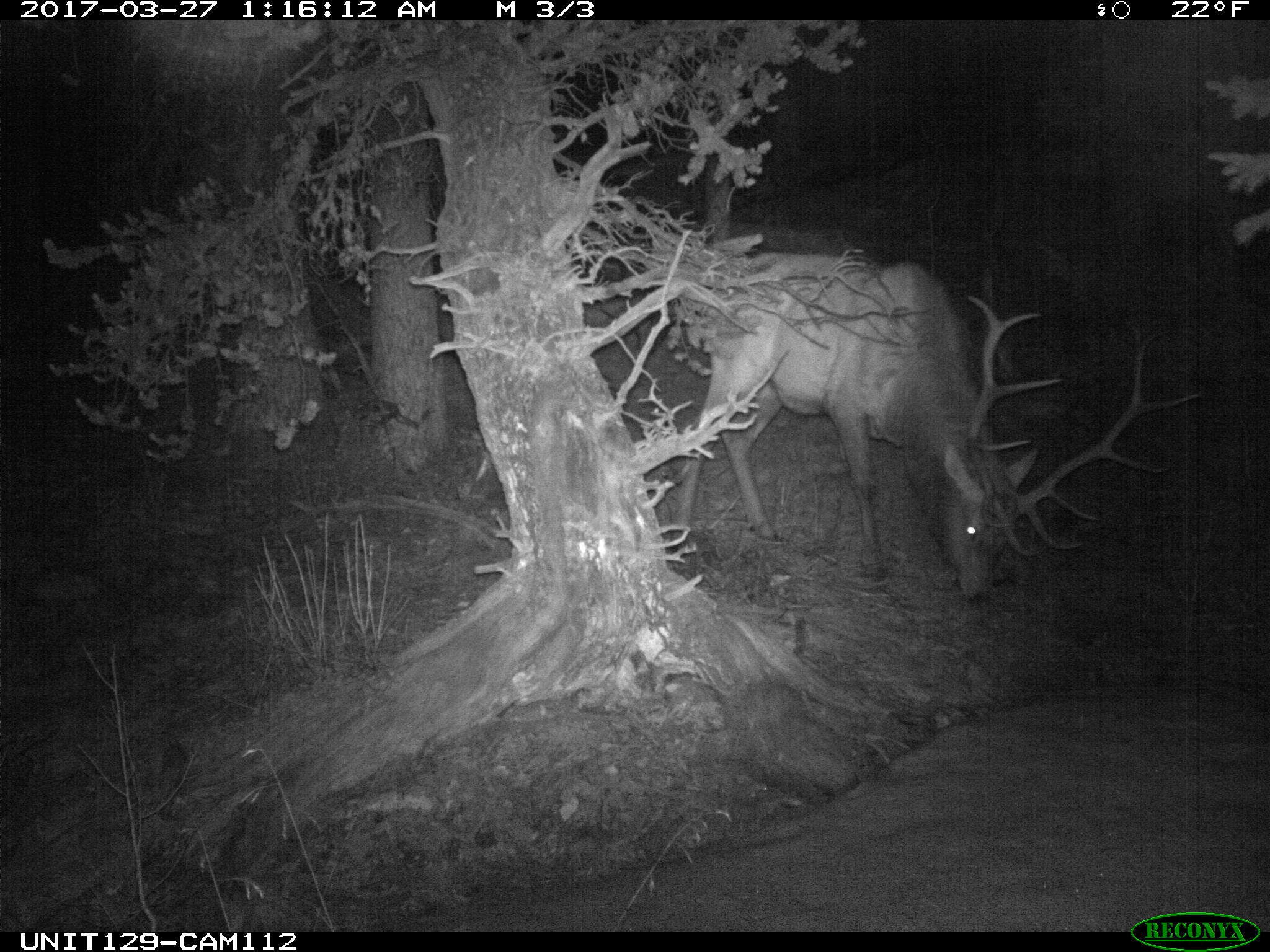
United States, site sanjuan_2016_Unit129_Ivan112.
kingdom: Animalia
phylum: Chordata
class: Mammalia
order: Artiodactyla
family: Cervidae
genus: Cervus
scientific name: Cervus elaphus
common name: red deer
Cervus elaphus (red deer).